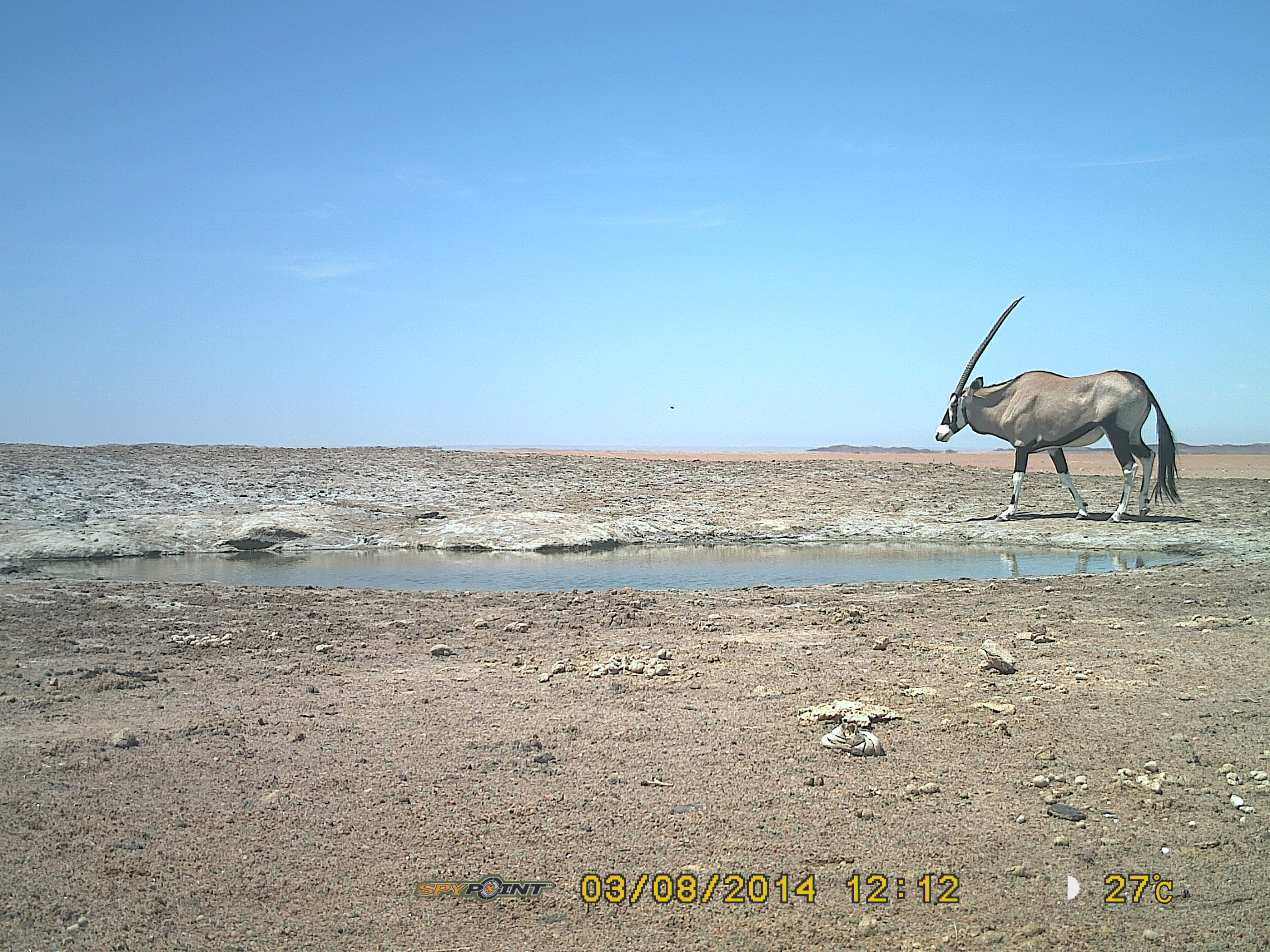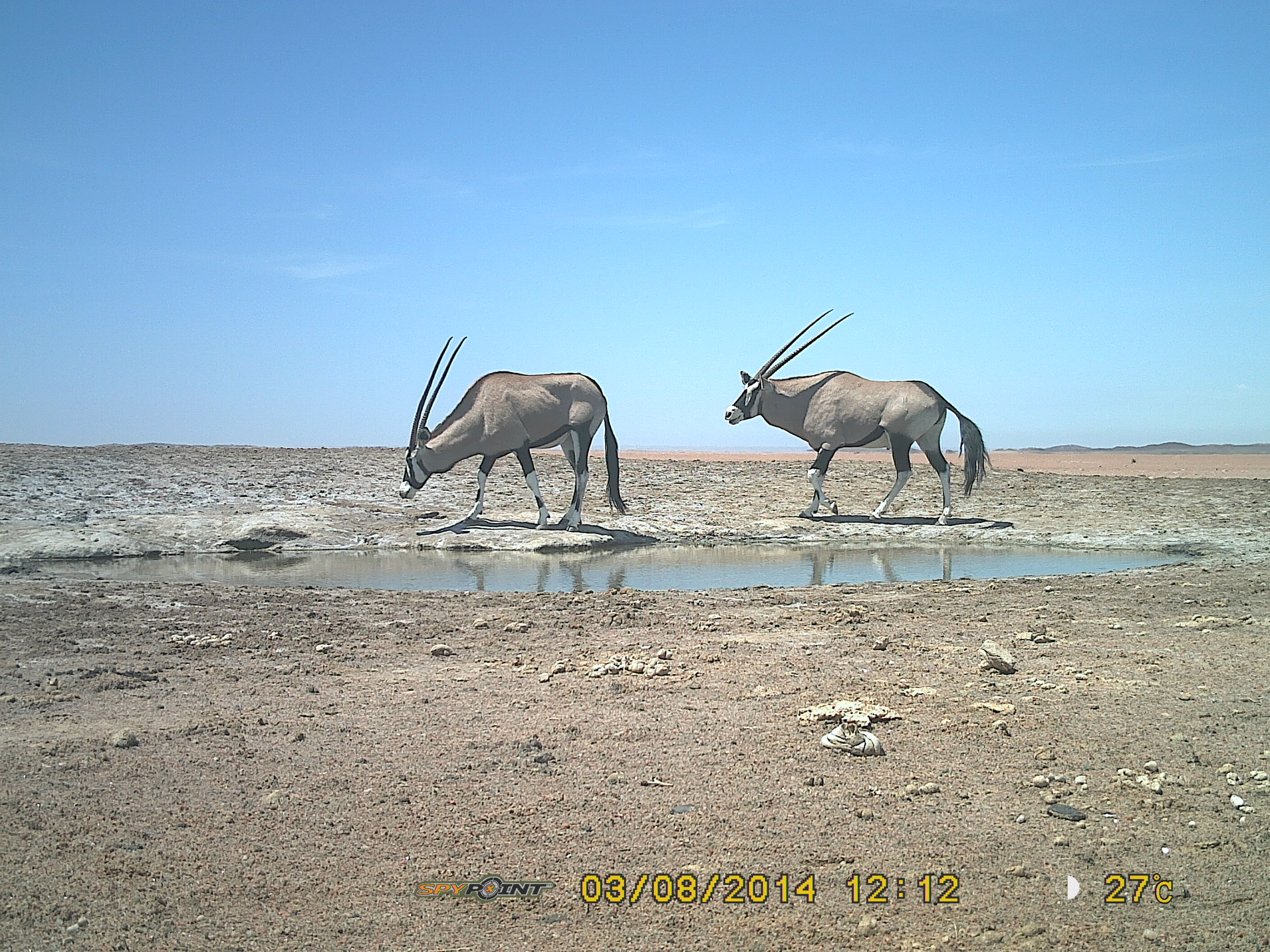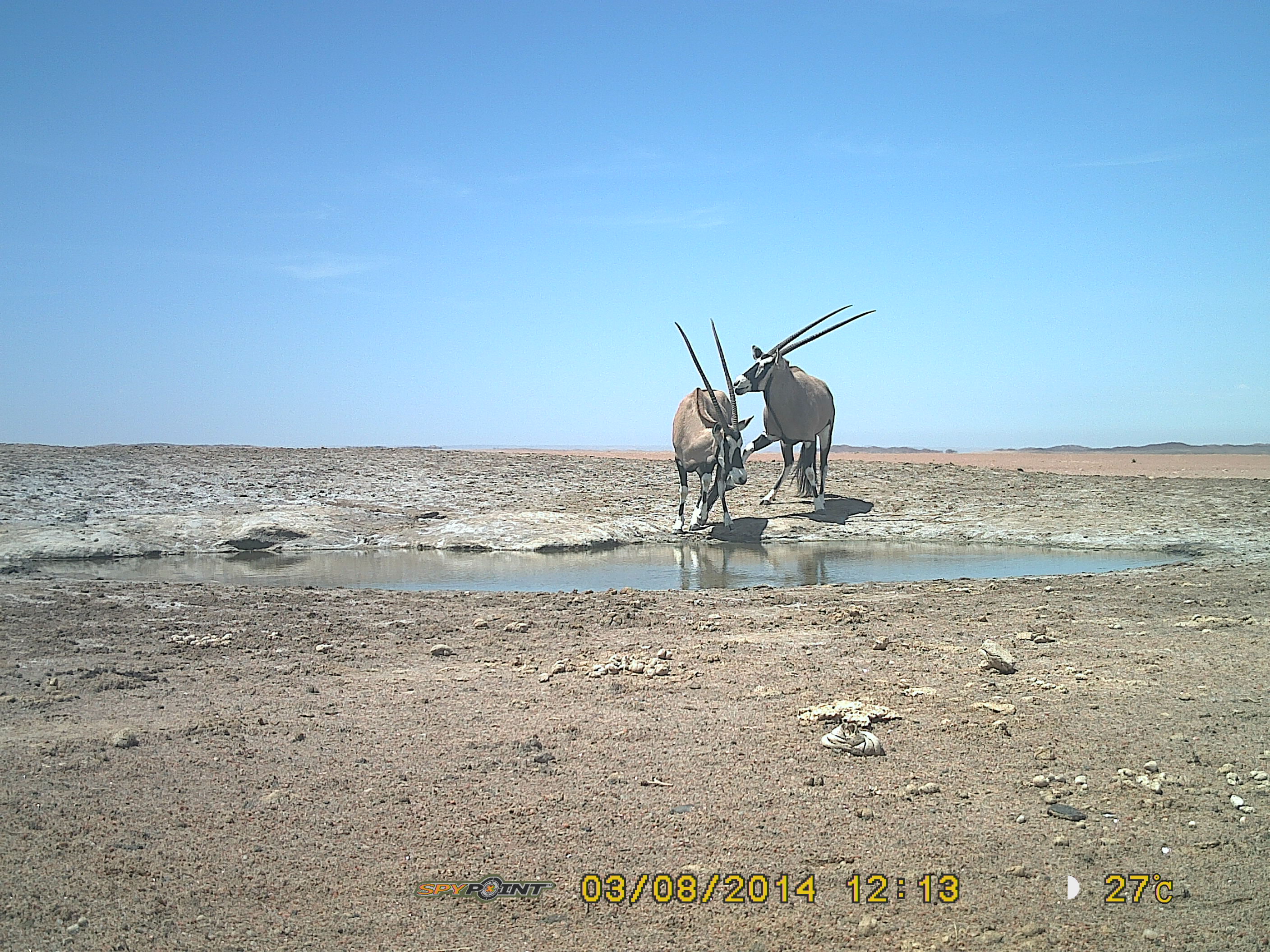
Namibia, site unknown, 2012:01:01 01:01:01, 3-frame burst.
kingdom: Animalia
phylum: Chordata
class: Mammalia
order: Artiodactyla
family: Bovidae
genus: Oryx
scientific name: Oryx gazella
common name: gemsbok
Oryx gazella (gemsbok).